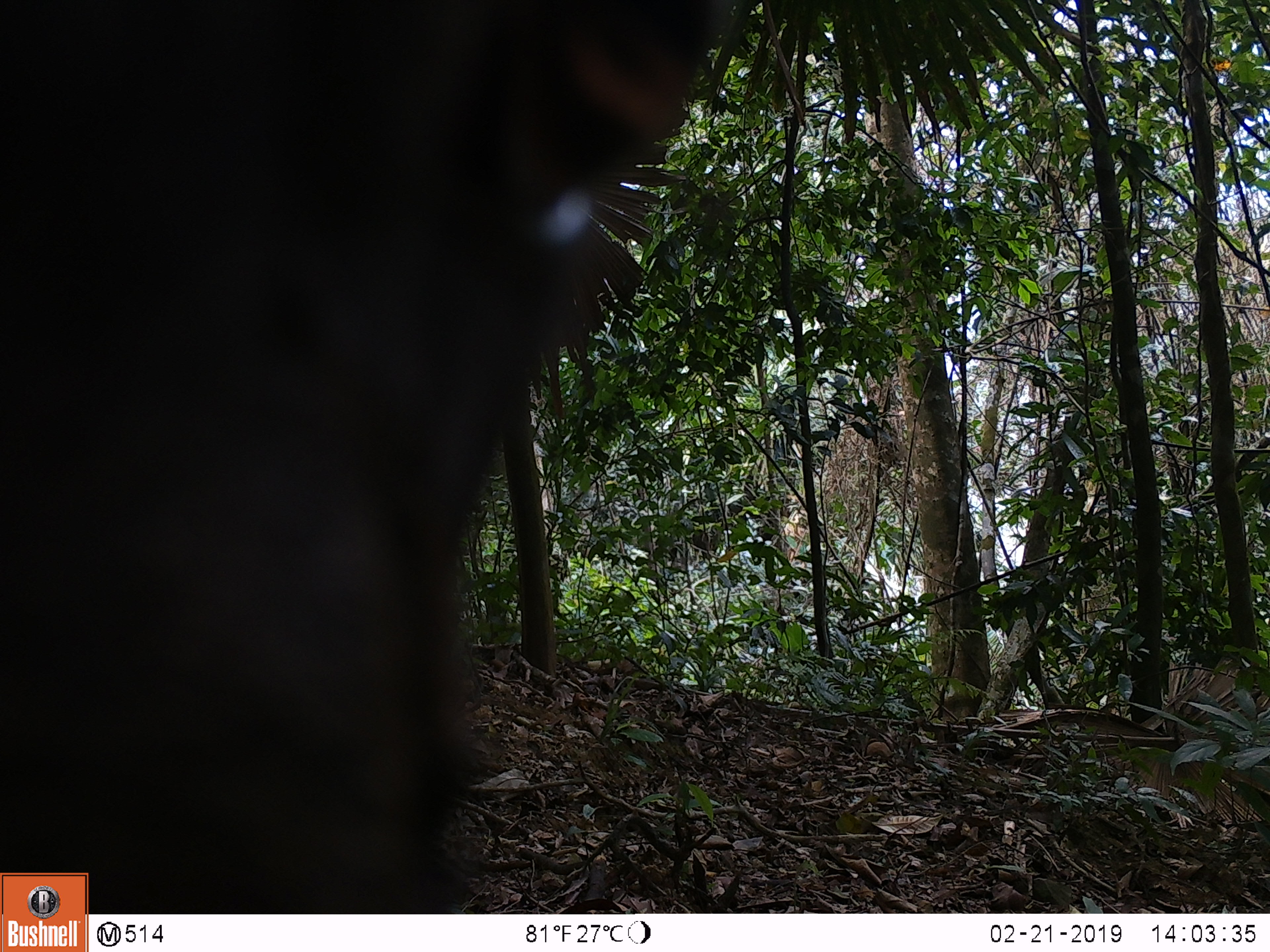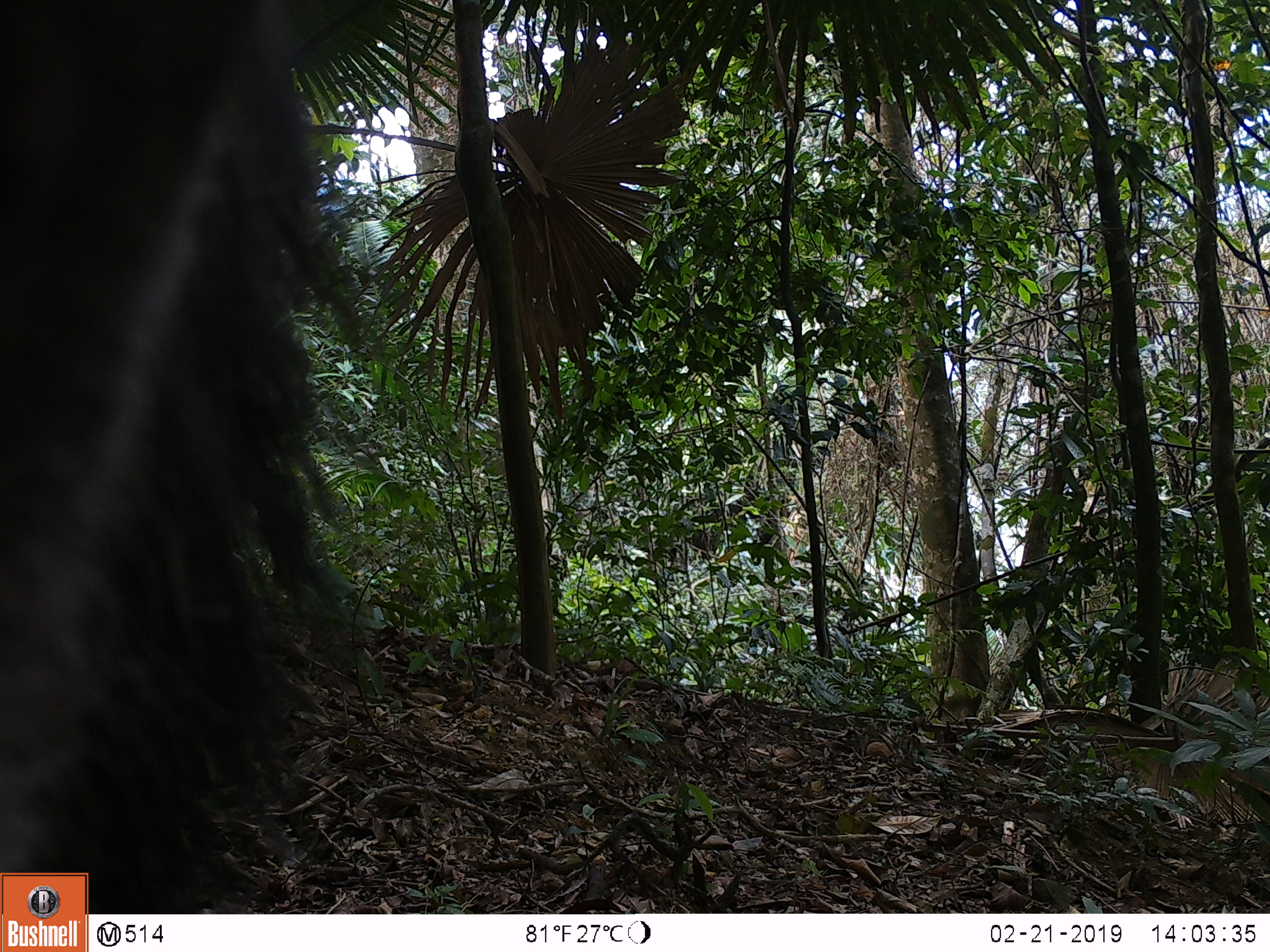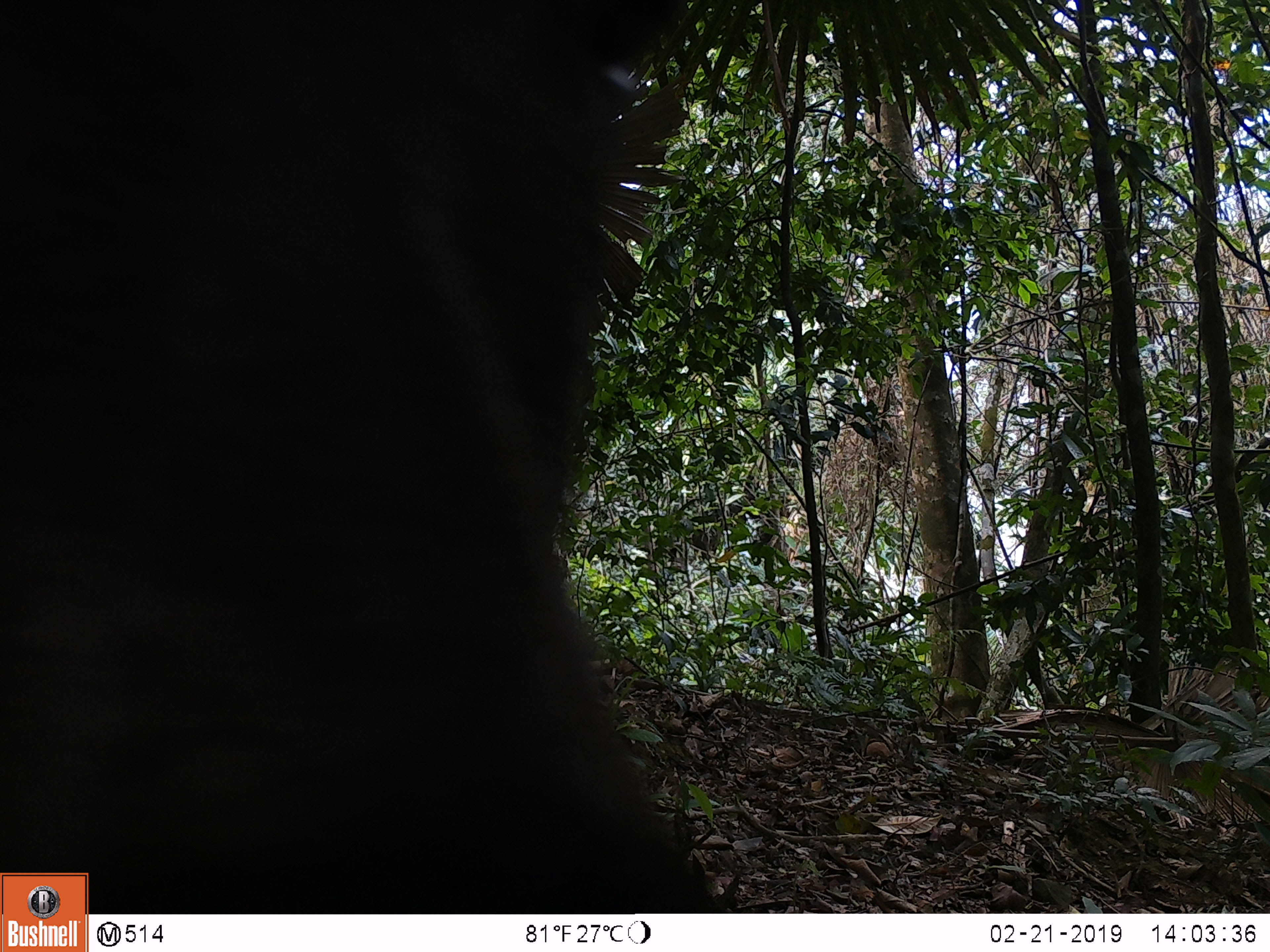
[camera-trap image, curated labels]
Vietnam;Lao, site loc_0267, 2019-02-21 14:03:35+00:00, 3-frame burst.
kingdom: Animalia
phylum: Chordata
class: Mammalia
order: Artiodactyla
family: Cervidae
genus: Rusa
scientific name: Rusa unicolor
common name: sambar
Sambar (Rusa unicolor). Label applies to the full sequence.